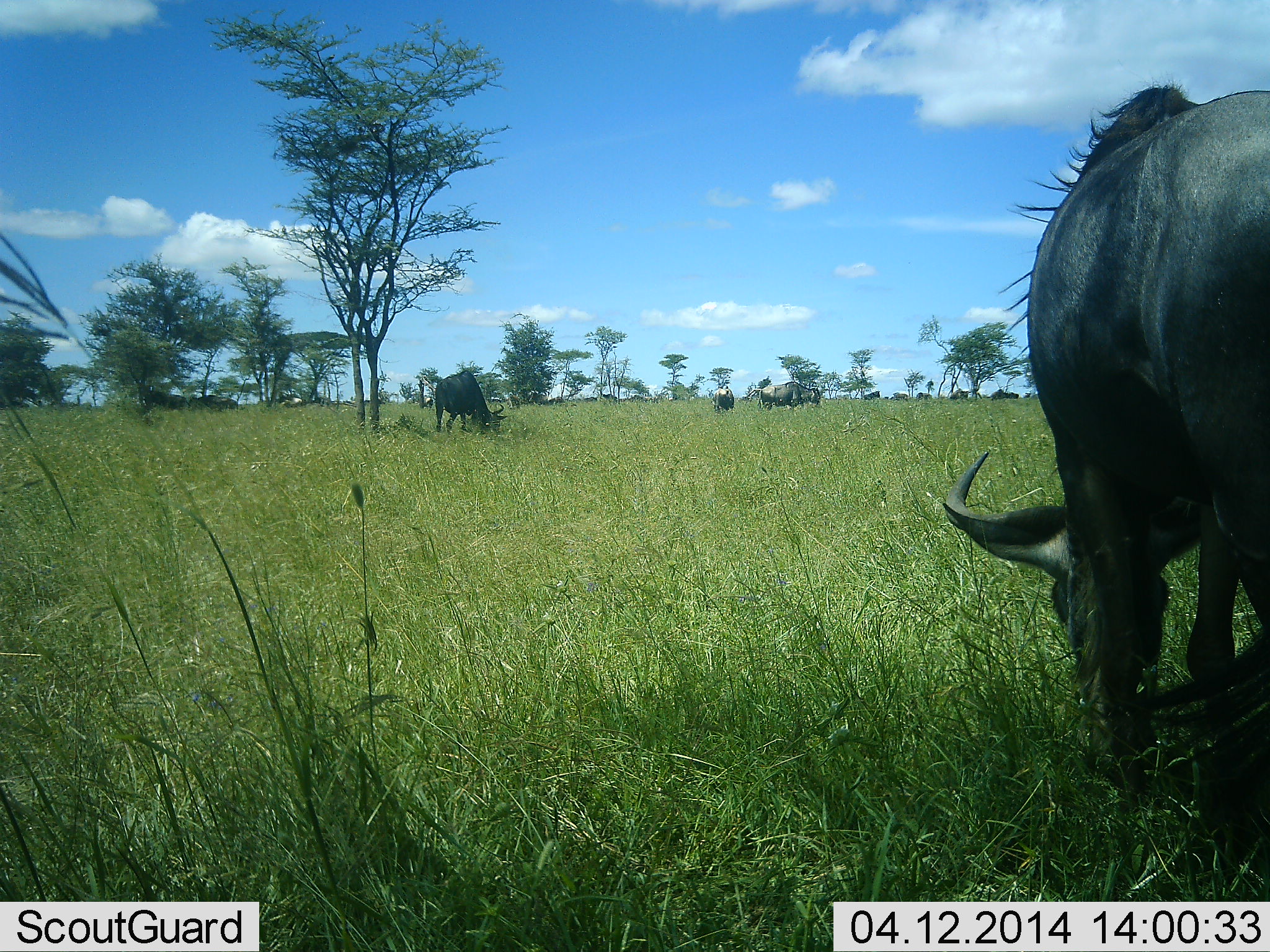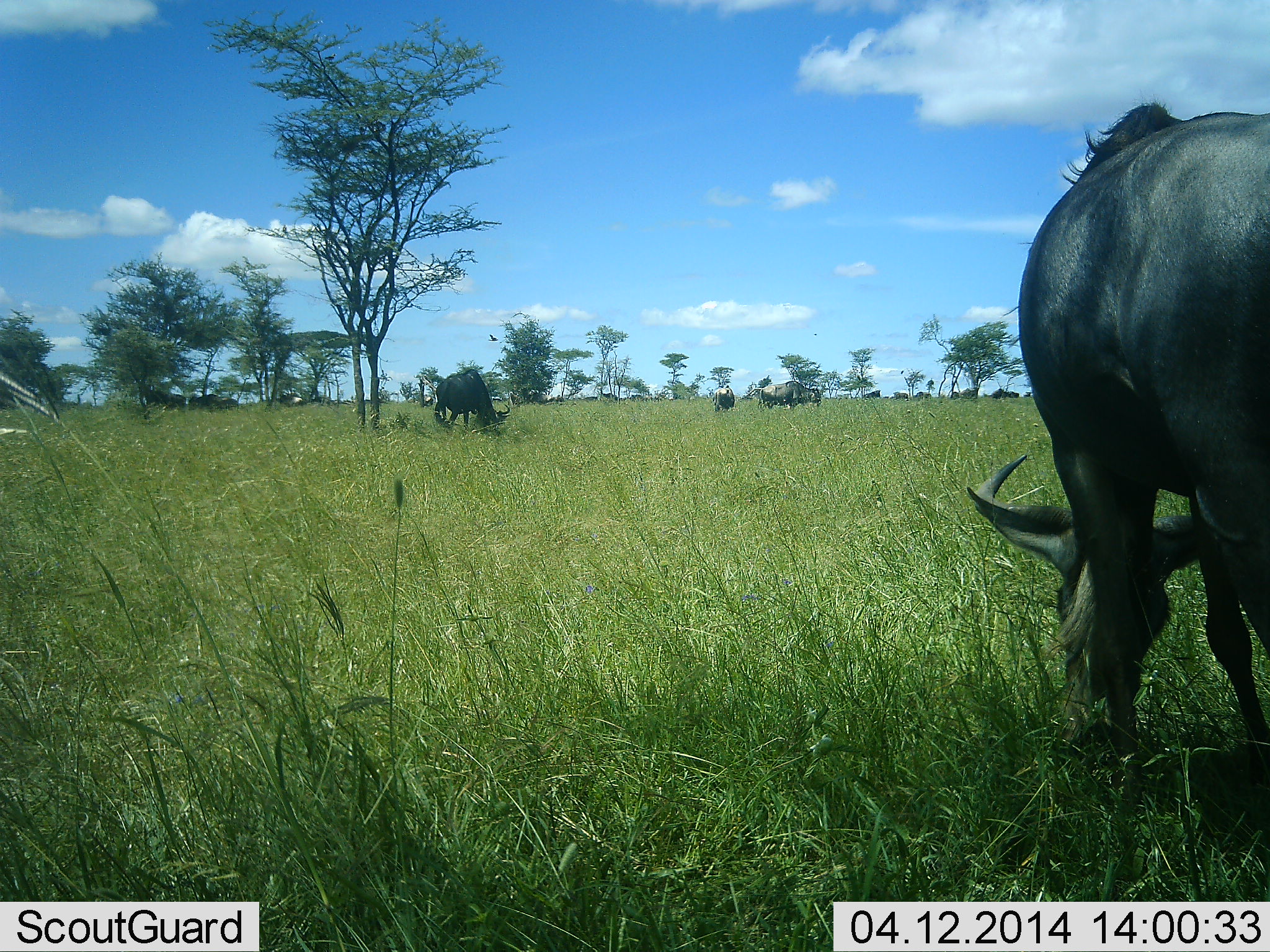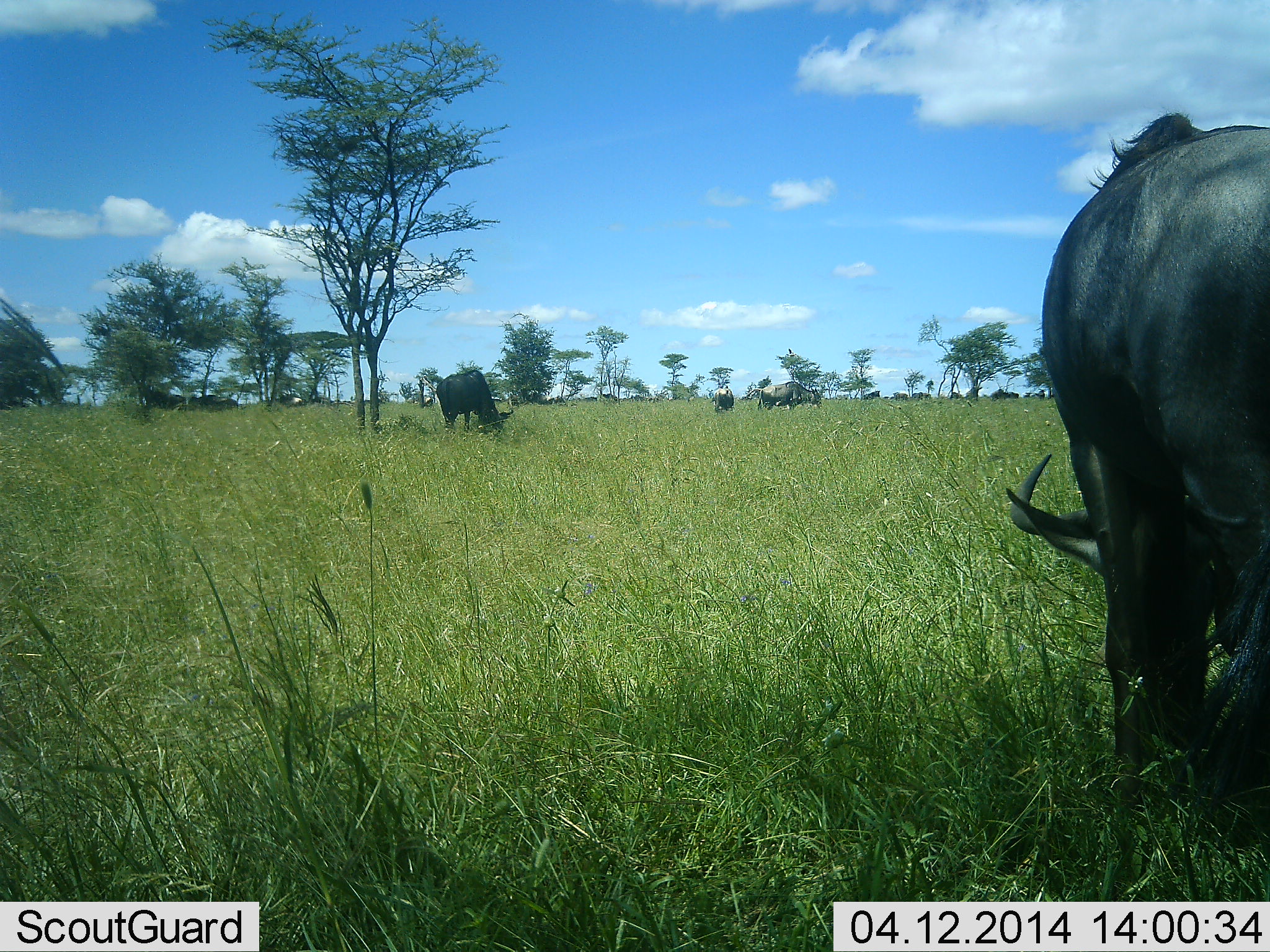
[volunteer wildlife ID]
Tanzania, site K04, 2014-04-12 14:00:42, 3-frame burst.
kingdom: Animalia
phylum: Chordata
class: Mammalia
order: Artiodactyla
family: Bovidae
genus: Connochaetes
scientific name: Connochaetes taurinus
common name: blue wildebeest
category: wildebeest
Wildebeest (blue wildebeest) (Connochaetes taurinus), count 11-50. Behavior (volunteer vote fractions): standing 45%, resting 9%, moving 18%, interacting 0%. Young present (vote fraction): 0%. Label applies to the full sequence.